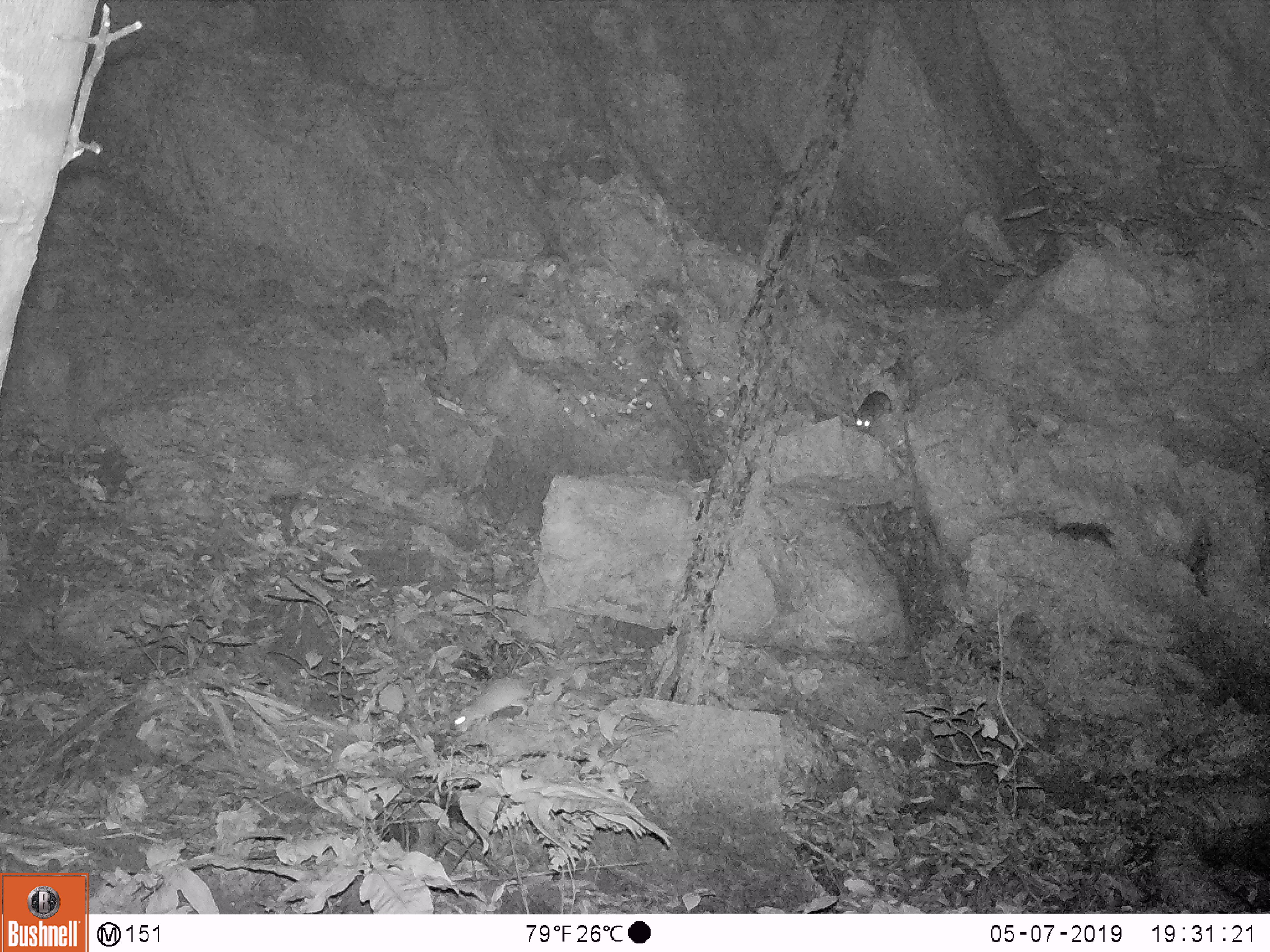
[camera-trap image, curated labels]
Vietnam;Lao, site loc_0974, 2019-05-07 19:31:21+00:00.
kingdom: Animalia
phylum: Chordata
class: Mammalia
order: Rodentia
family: Muridae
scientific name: Muridae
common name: old-world mice and rats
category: unidentified murid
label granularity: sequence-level